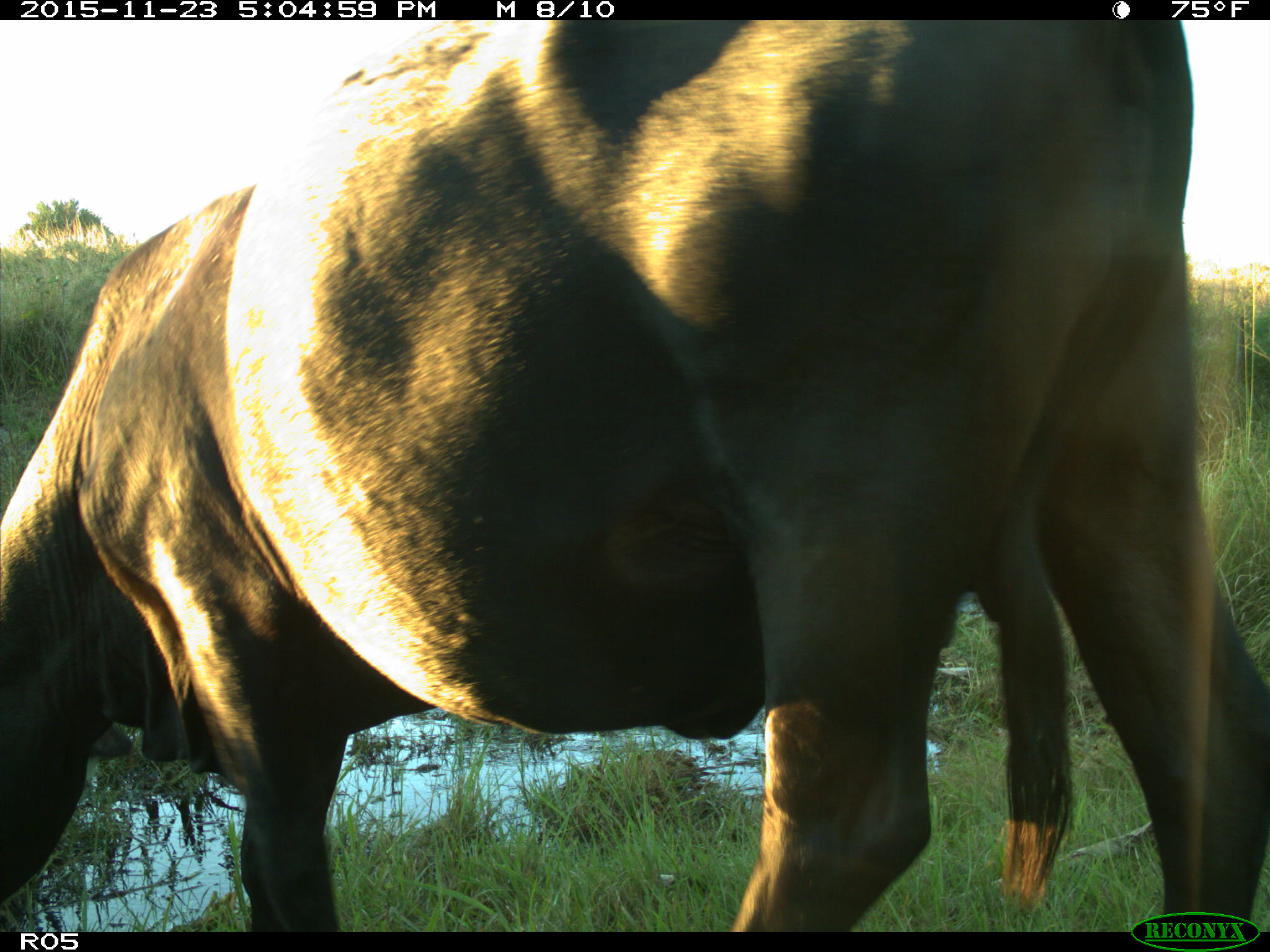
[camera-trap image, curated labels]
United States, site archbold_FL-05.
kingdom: Animalia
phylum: Chordata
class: Mammalia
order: Artiodactyla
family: Bovidae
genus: Bos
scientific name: Bos taurus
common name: domestic cow